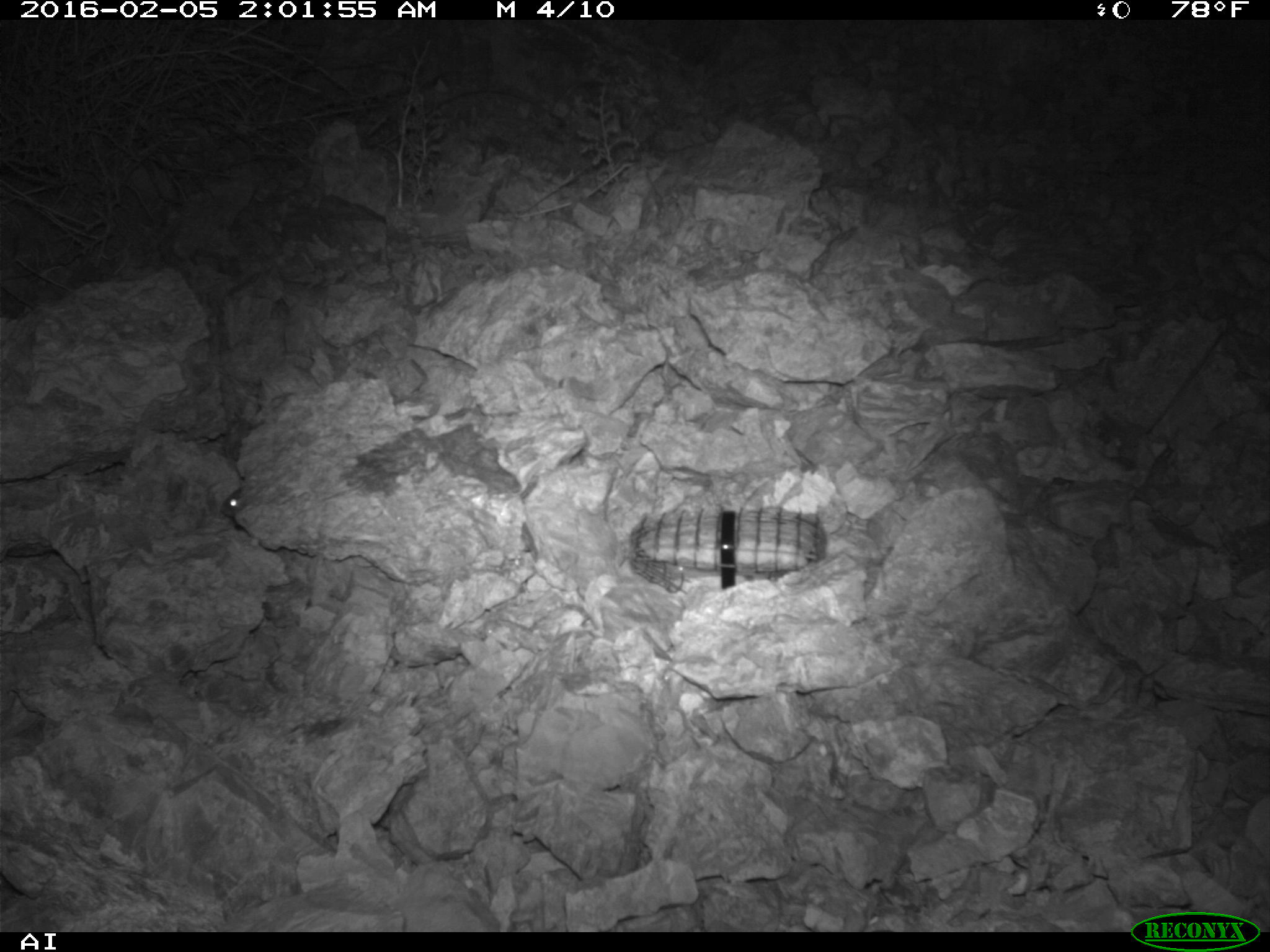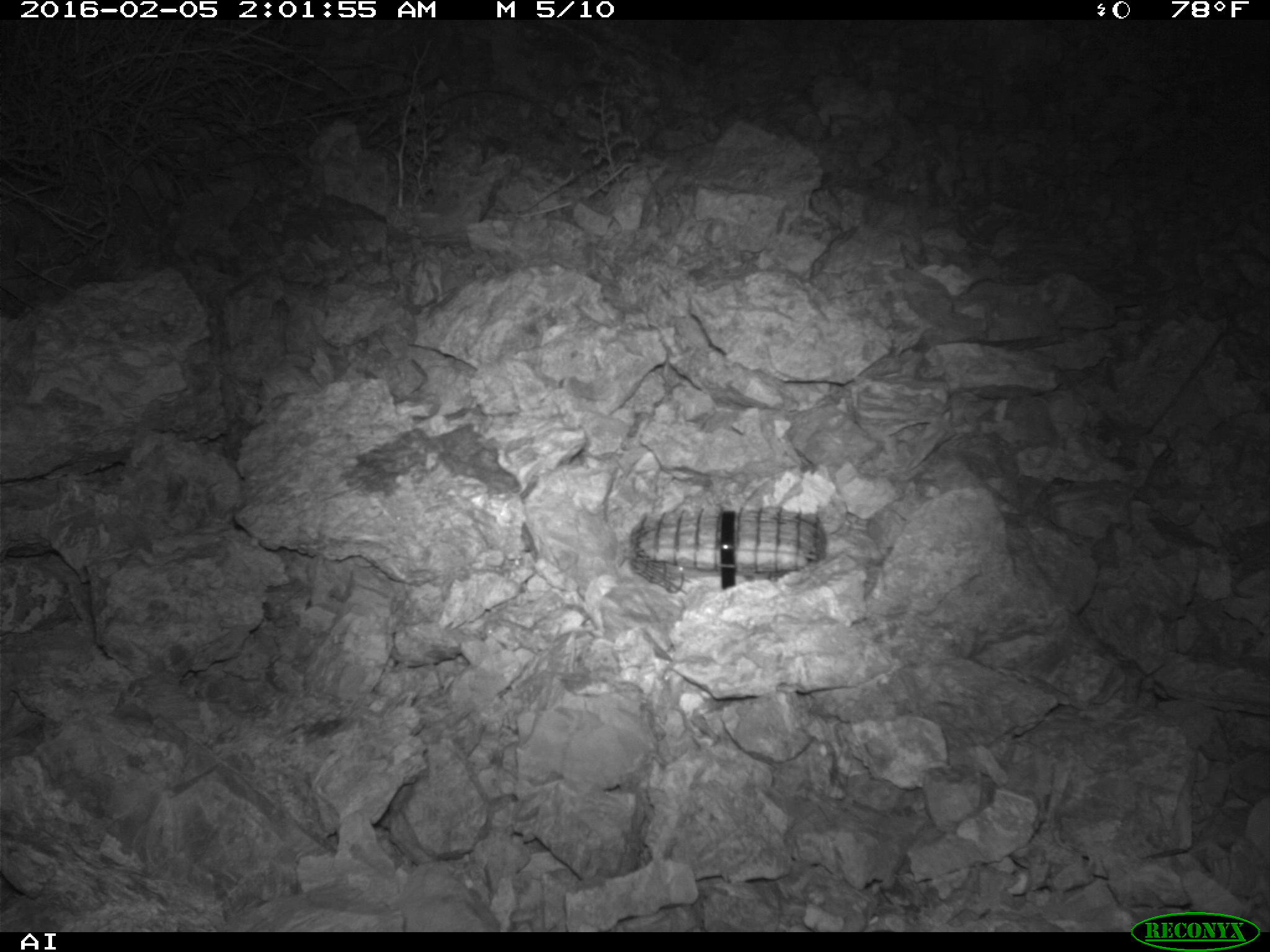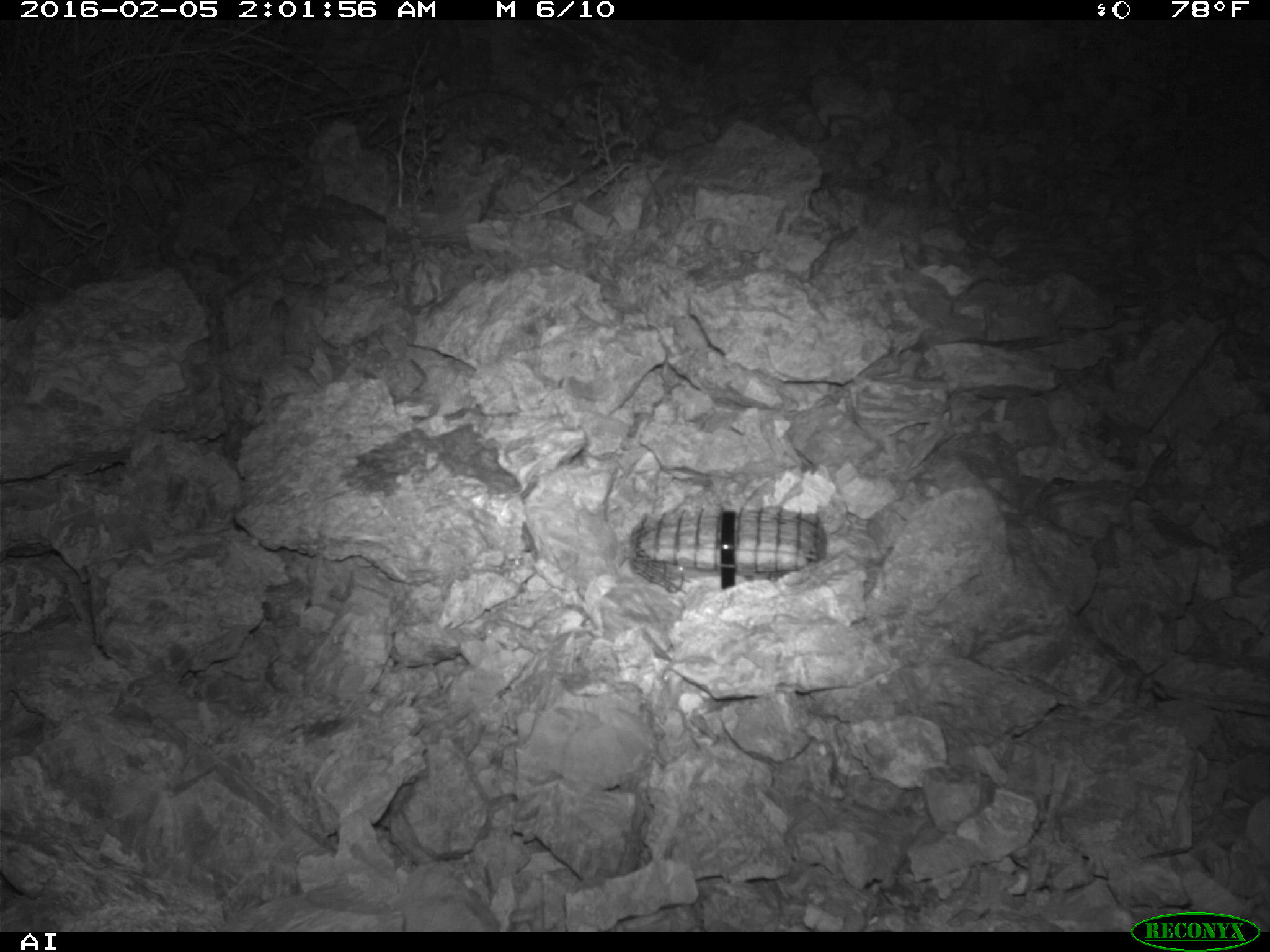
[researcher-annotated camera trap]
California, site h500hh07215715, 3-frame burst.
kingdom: Animalia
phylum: Chordata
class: Mammalia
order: Rodentia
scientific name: Rodentia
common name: rodent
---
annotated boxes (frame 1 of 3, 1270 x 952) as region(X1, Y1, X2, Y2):
rodent: region(209, 483, 251, 517)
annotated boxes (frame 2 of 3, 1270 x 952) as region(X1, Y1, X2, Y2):
rodent: region(762, 482, 801, 511)